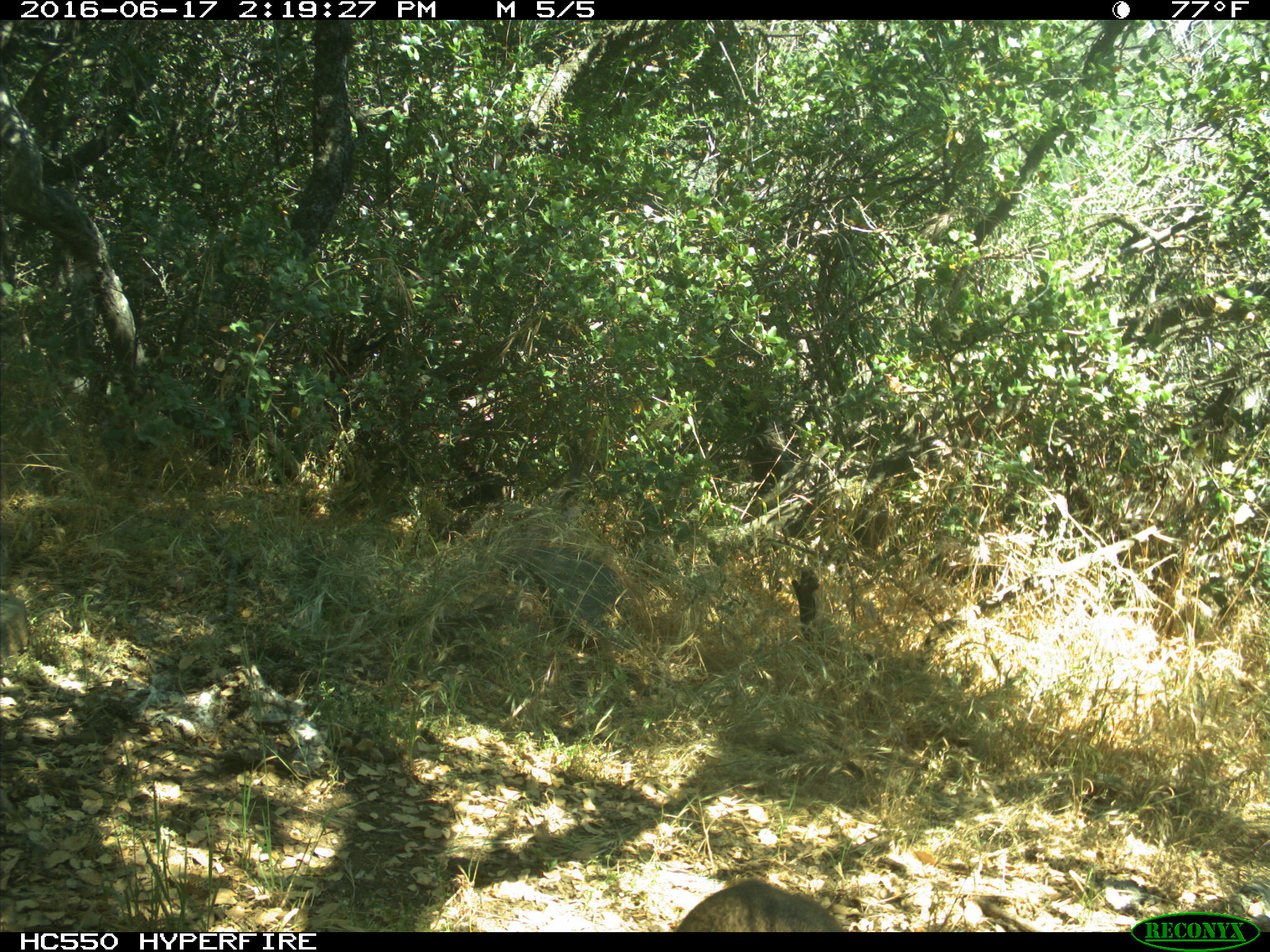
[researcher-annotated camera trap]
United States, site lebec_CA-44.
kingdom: Animalia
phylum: Chordata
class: Mammalia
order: Carnivora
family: Felidae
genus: Lynx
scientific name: Lynx rufus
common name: bobcat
Lynx rufus (bobcat).